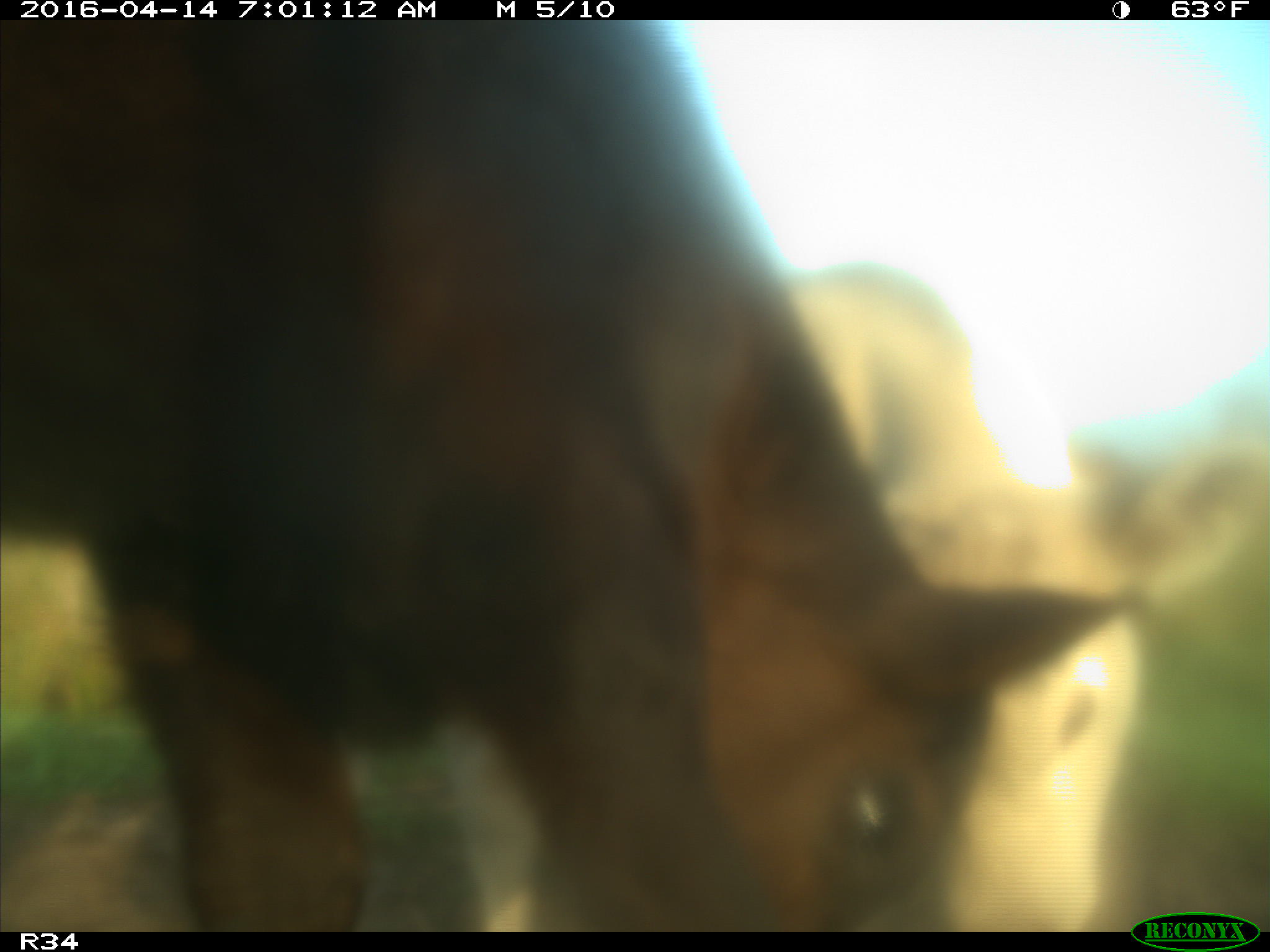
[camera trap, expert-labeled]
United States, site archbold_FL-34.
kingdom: Animalia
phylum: Chordata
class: Mammalia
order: Artiodactyla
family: Bovidae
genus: Bos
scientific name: Bos taurus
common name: domestic cow